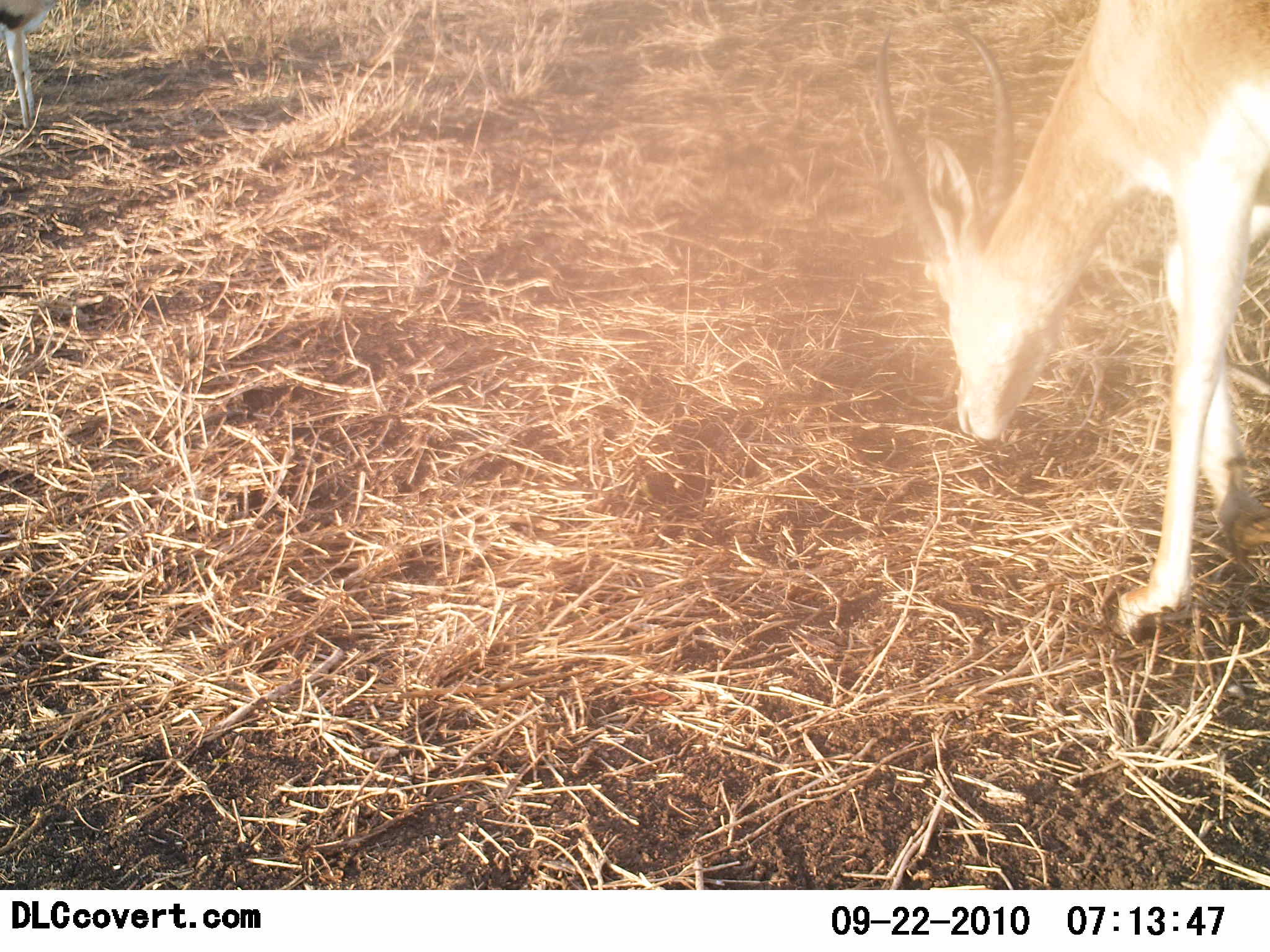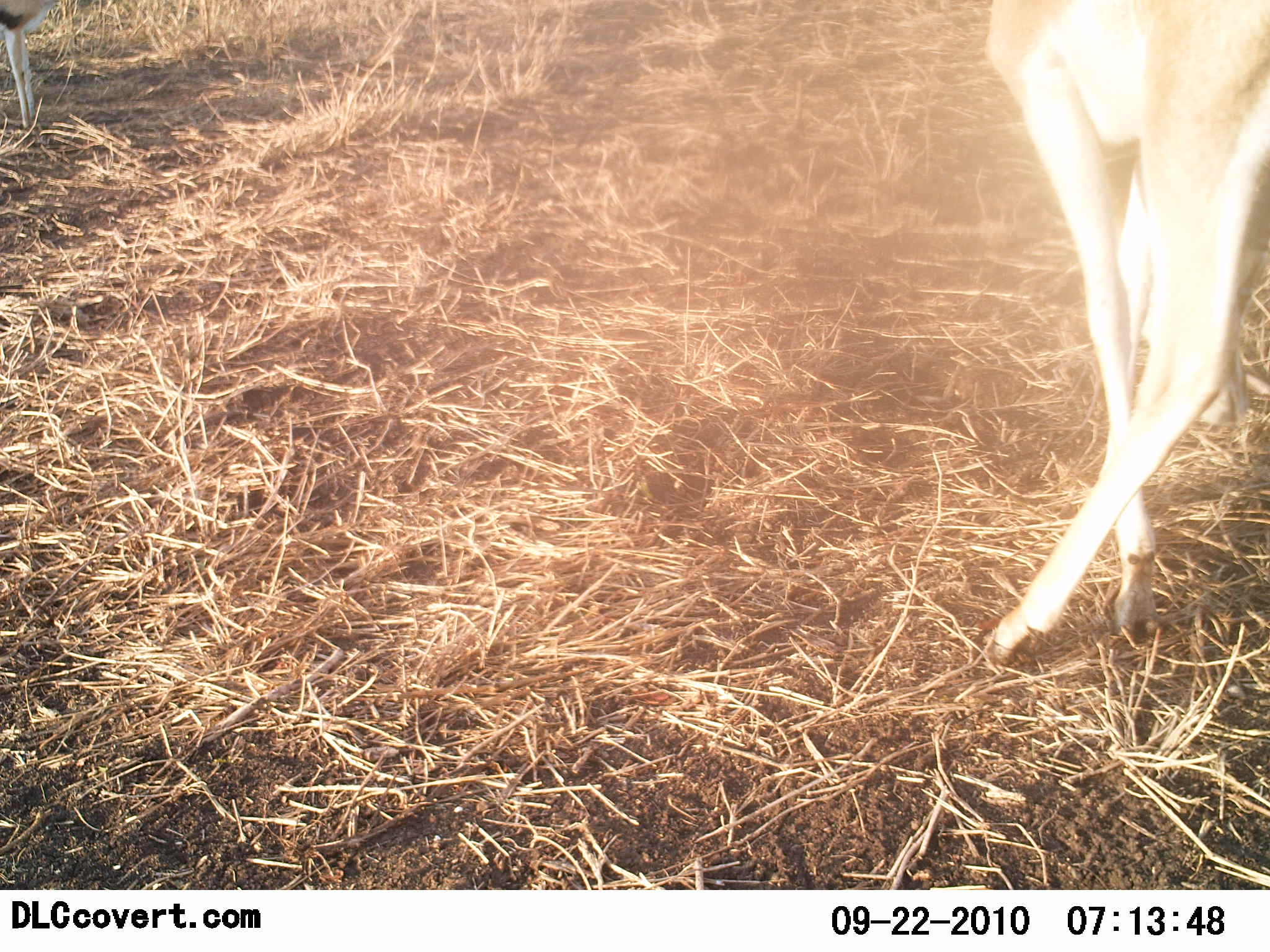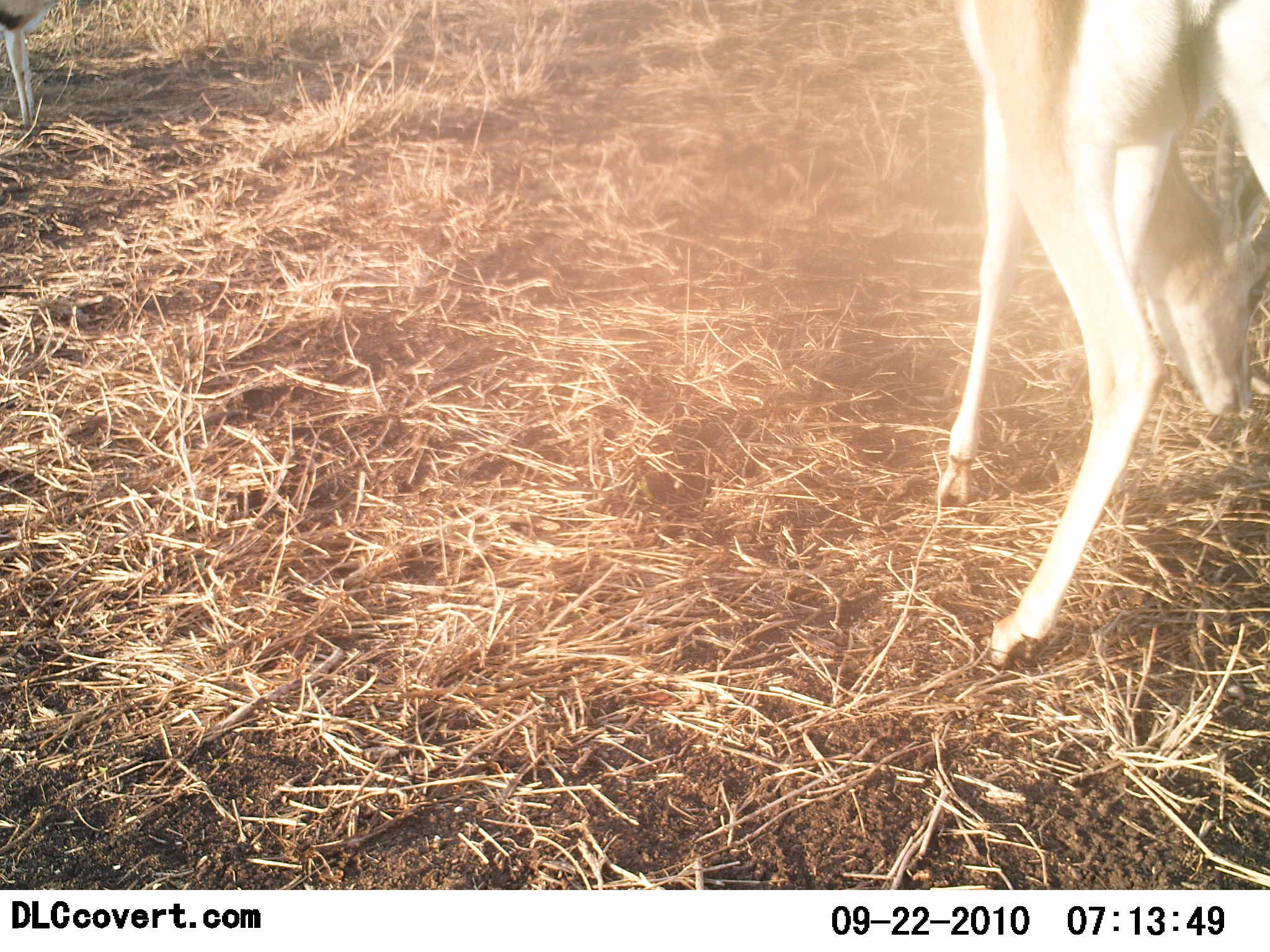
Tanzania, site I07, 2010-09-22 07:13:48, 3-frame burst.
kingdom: Animalia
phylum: Chordata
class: Mammalia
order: Artiodactyla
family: Bovidae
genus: Nanger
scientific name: Nanger granti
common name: grant's gazelle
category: gazellegrants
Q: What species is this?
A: Gazellegrants (grant's gazelle) (Nanger granti).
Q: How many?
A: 1.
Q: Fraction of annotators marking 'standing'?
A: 12%.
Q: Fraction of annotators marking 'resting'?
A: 0%.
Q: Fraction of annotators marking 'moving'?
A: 12%.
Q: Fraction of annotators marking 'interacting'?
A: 6%.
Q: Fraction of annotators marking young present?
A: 6%.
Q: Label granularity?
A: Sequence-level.